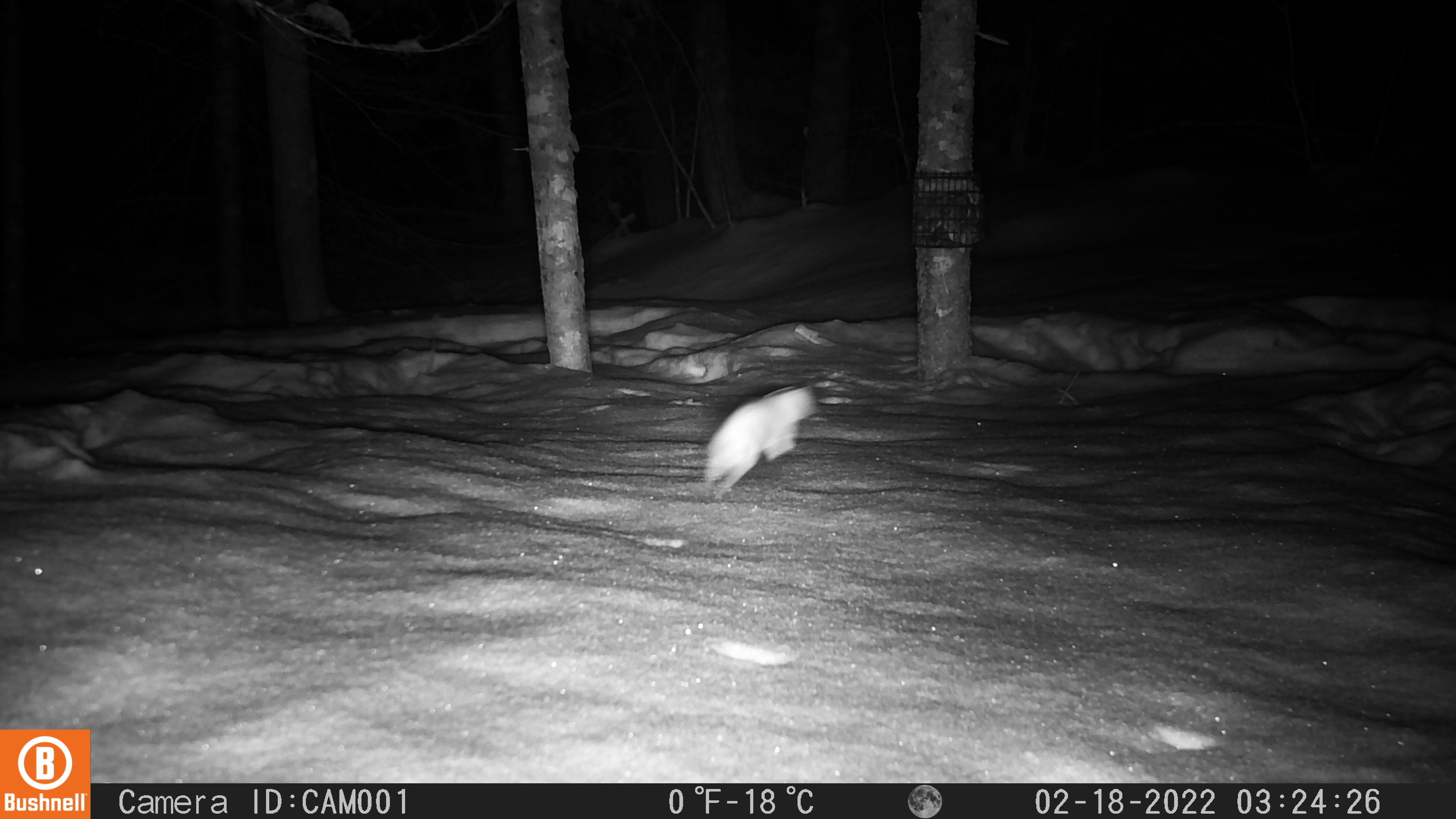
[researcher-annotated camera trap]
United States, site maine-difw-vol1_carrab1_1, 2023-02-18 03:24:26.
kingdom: Animalia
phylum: Chordata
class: Mammalia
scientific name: Mammalia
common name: mammal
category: mammal sp.